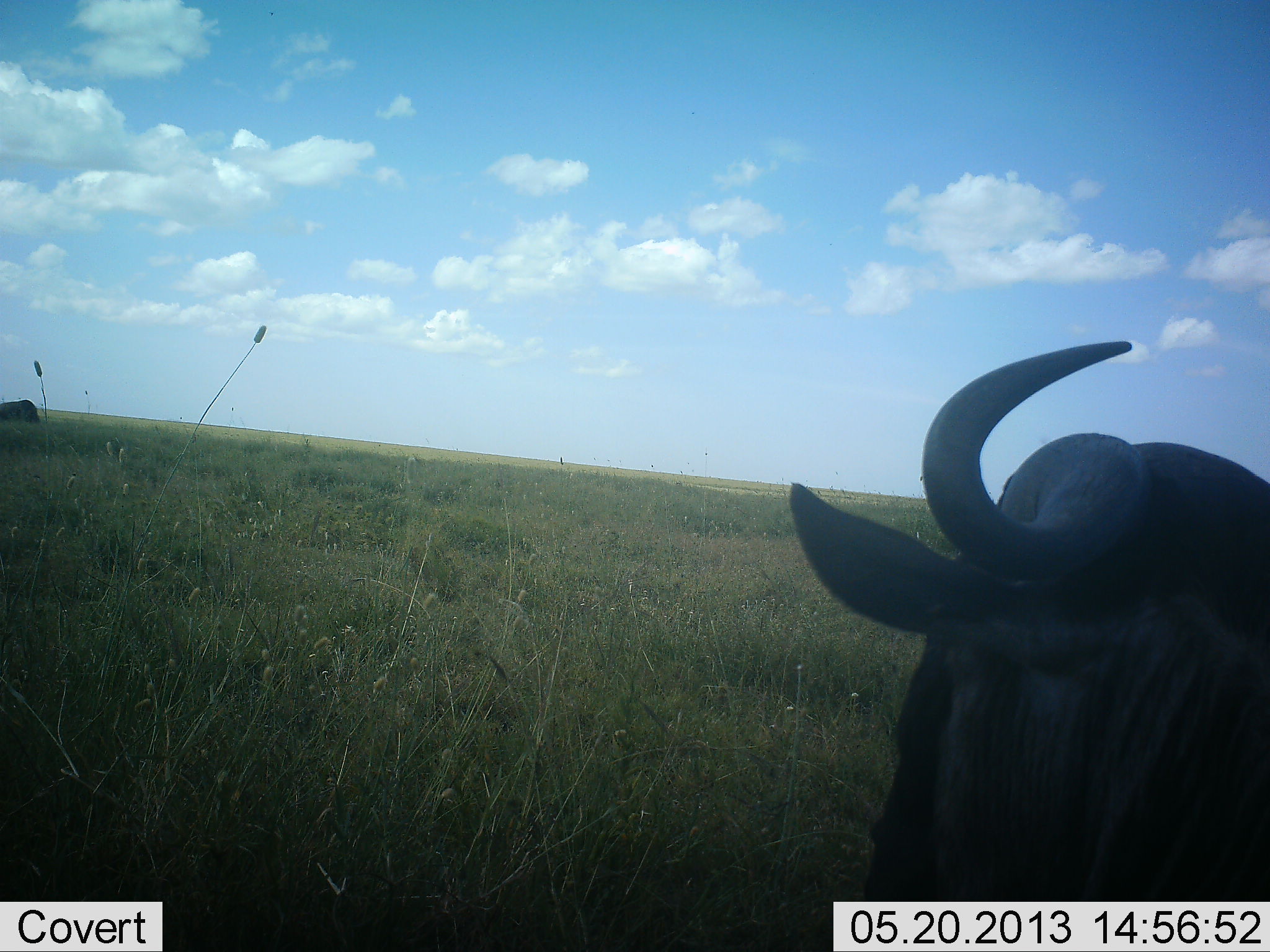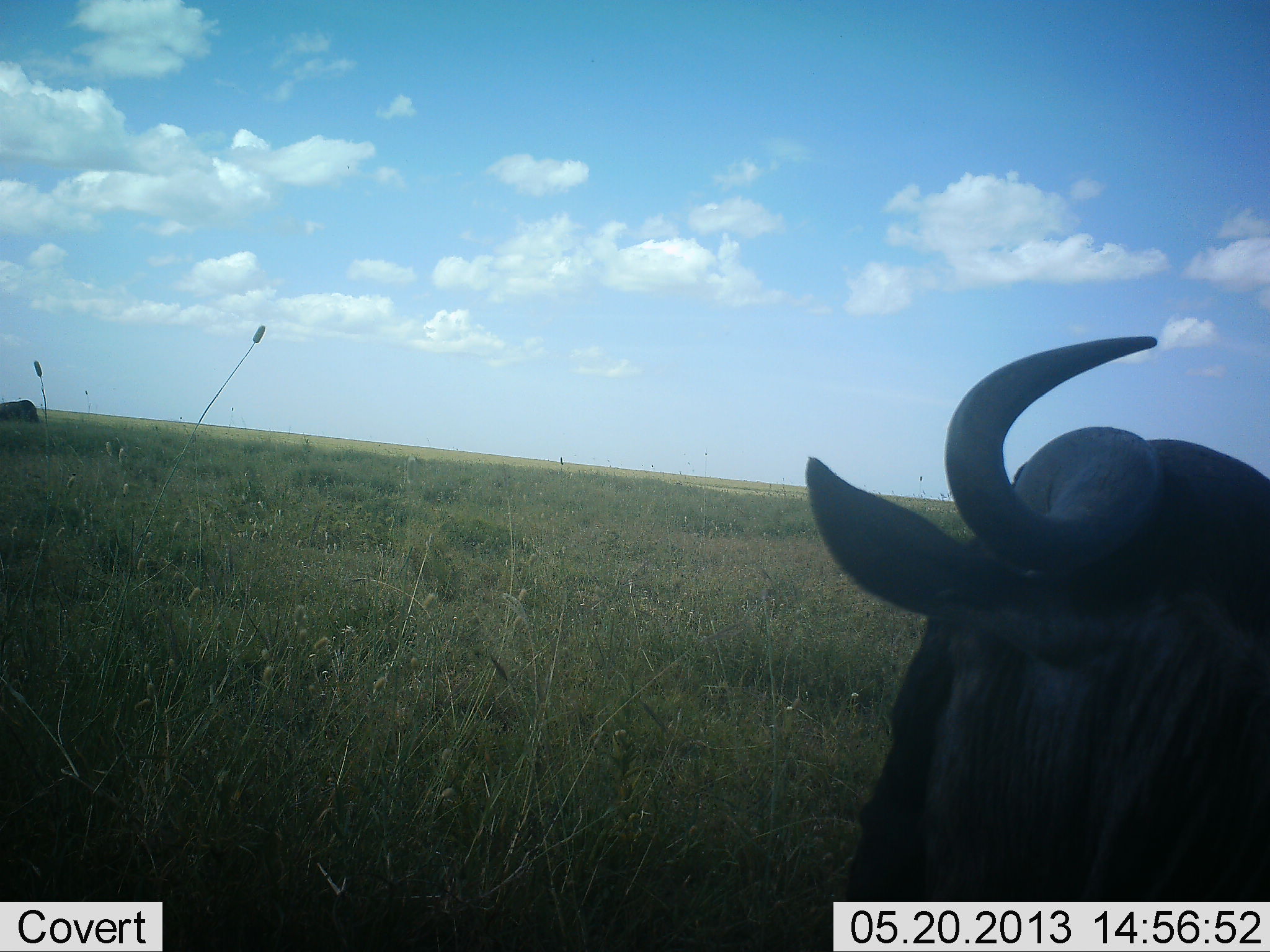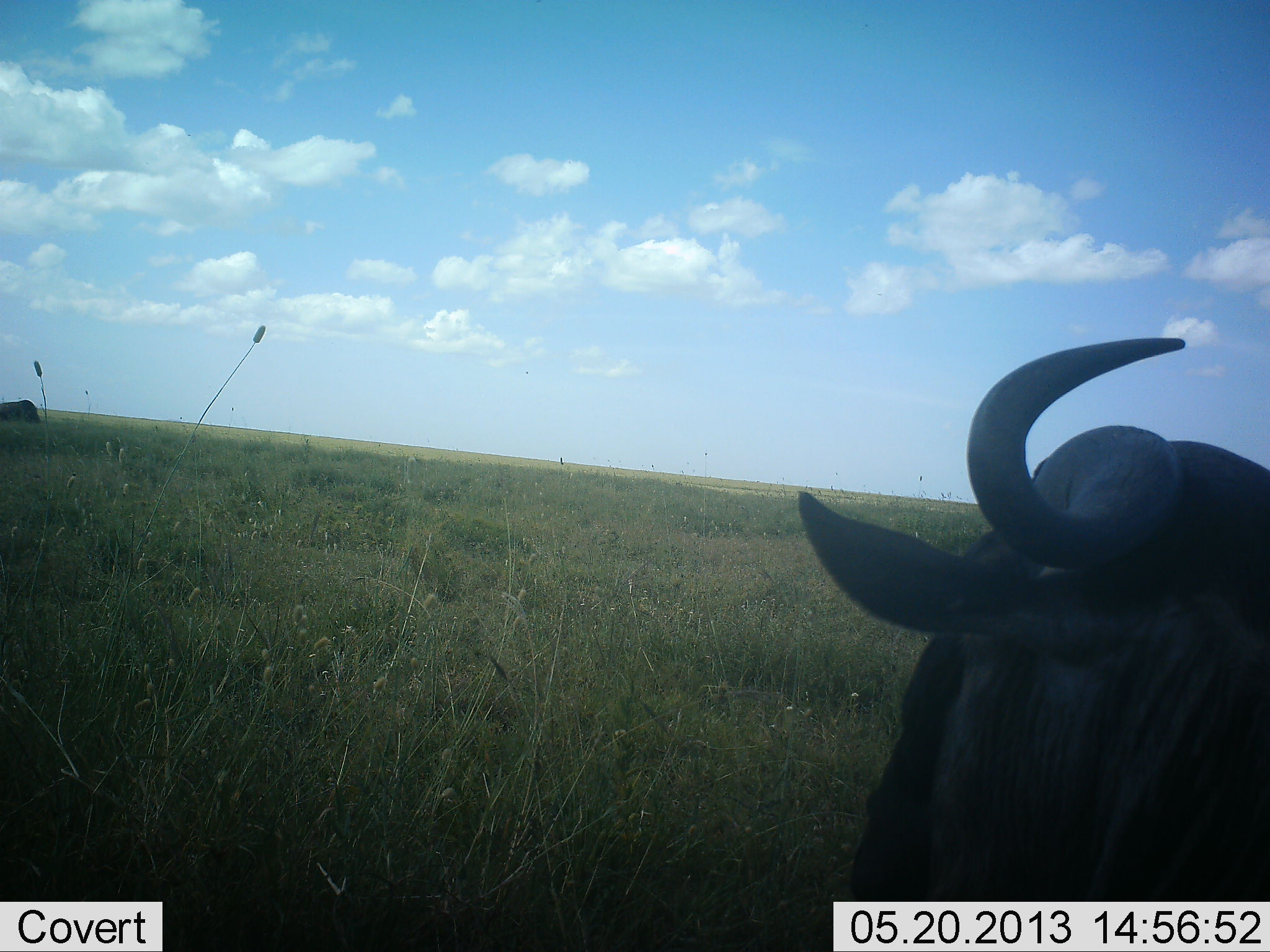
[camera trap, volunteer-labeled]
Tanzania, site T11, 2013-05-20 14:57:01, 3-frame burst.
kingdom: Animalia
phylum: Chordata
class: Mammalia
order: Artiodactyla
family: Bovidae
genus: Connochaetes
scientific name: Connochaetes taurinus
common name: blue wildebeest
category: wildebeest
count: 1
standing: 78%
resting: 22%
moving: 0%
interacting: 0%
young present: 0%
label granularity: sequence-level